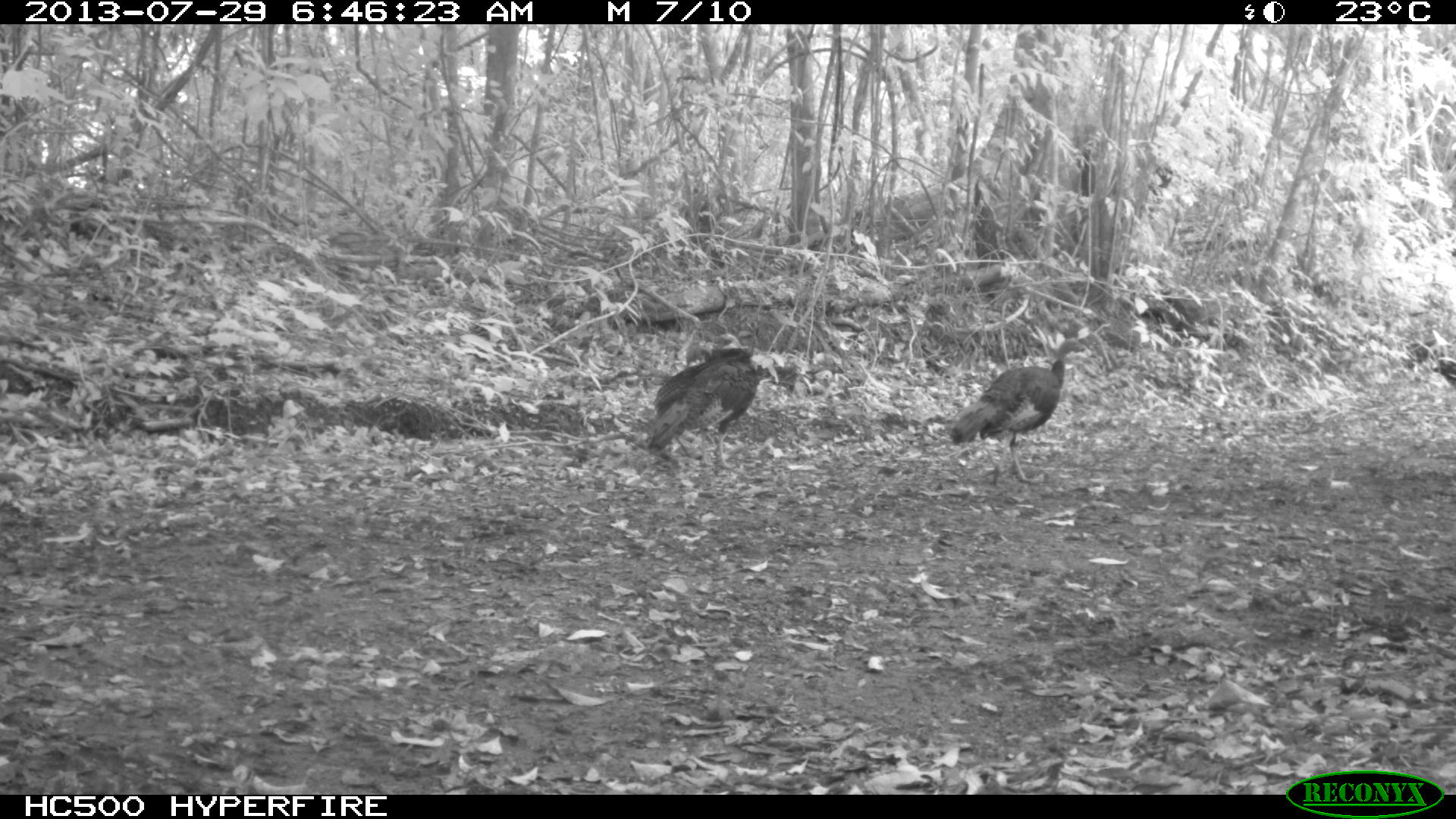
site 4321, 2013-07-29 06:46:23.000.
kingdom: Animalia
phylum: Chordata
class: Aves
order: Galliformes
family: Phasianidae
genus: Meleagris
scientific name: Meleagris ocellata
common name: ocellated turkey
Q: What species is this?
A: Meleagris ocellata (ocellated turkey).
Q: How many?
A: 3.